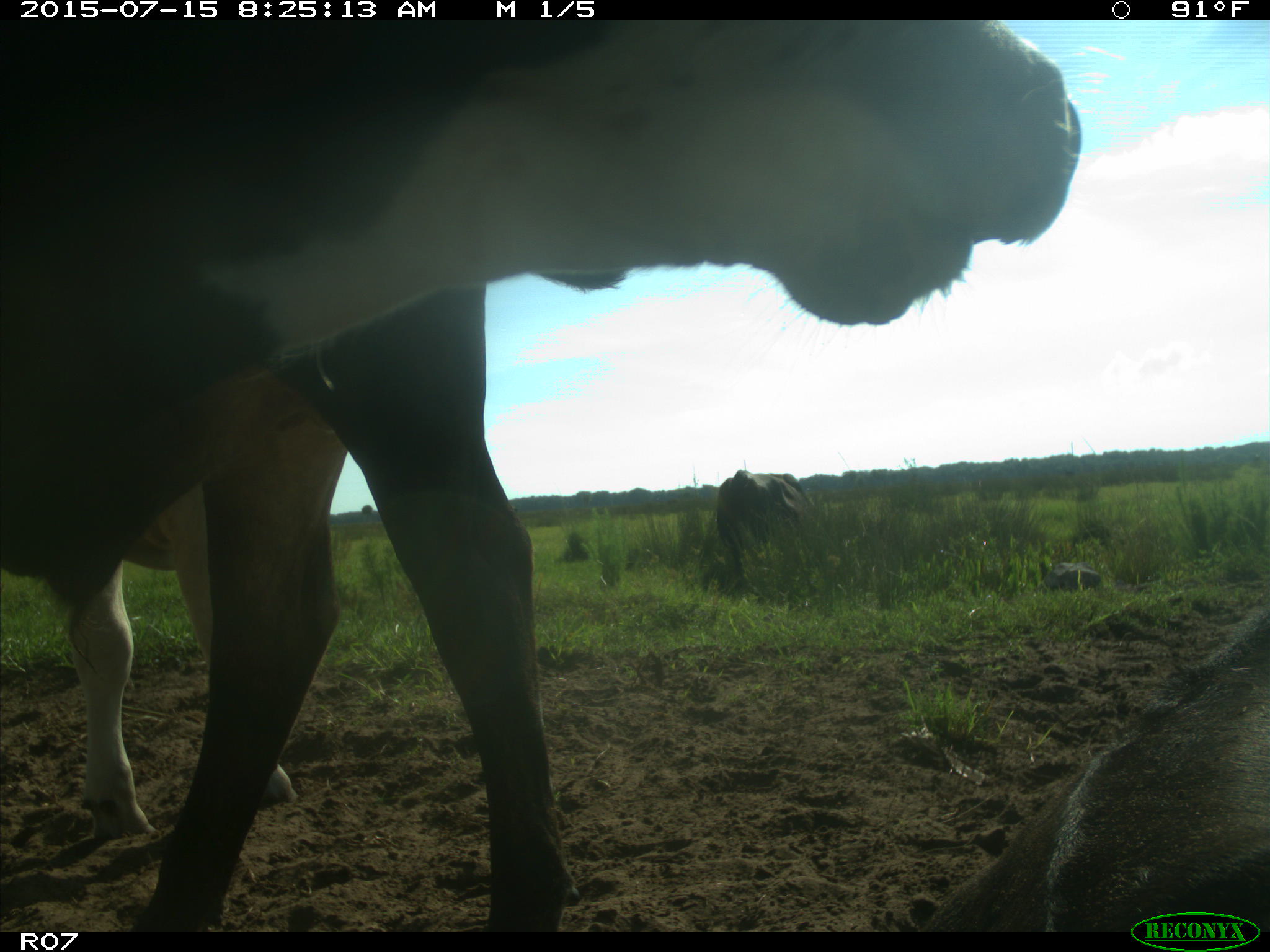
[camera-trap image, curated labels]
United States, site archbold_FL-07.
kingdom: Animalia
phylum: Chordata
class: Mammalia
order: Artiodactyla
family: Bovidae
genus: Bos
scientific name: Bos taurus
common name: domestic cow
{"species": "Bos taurus (domestic cow)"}